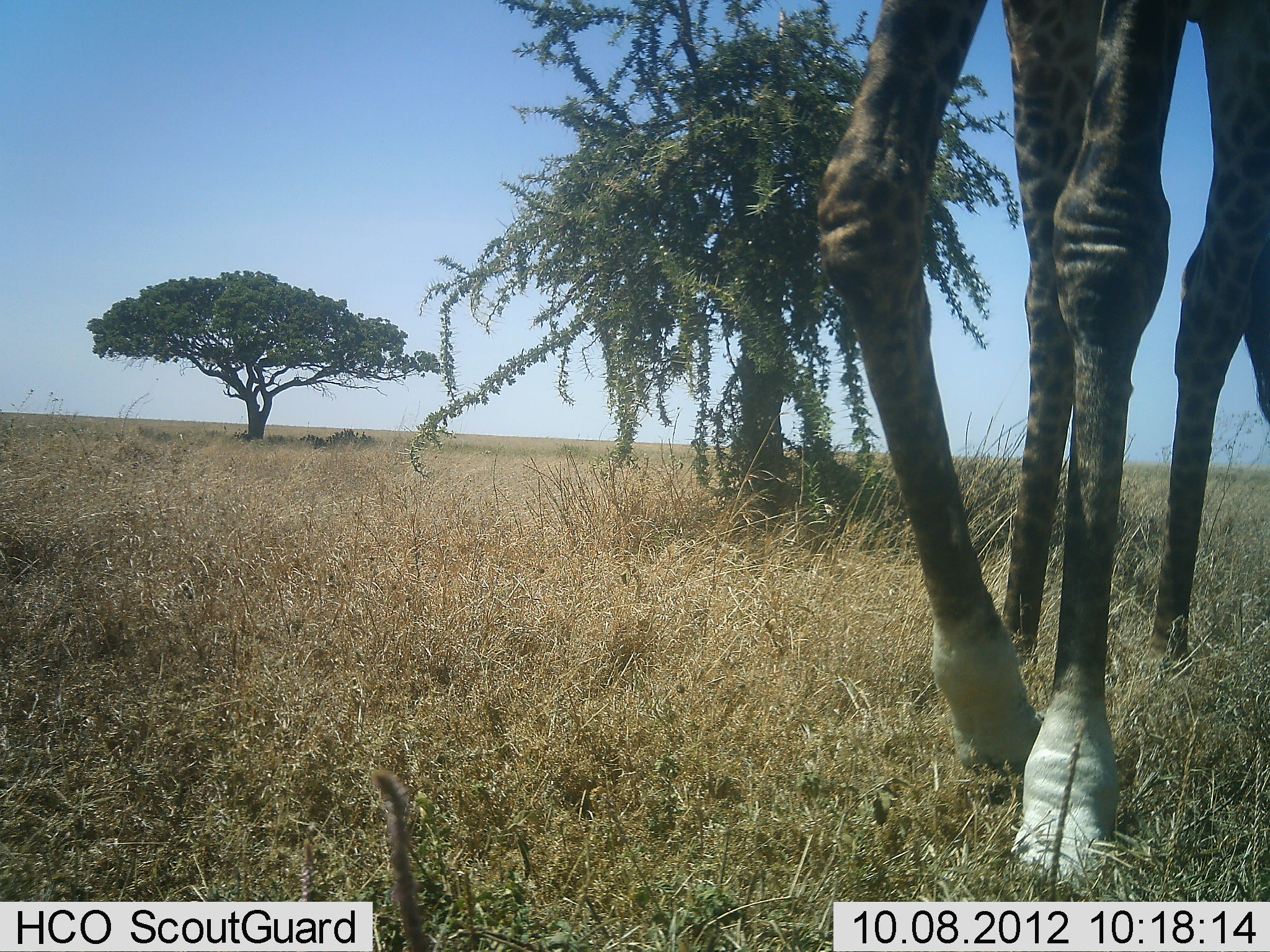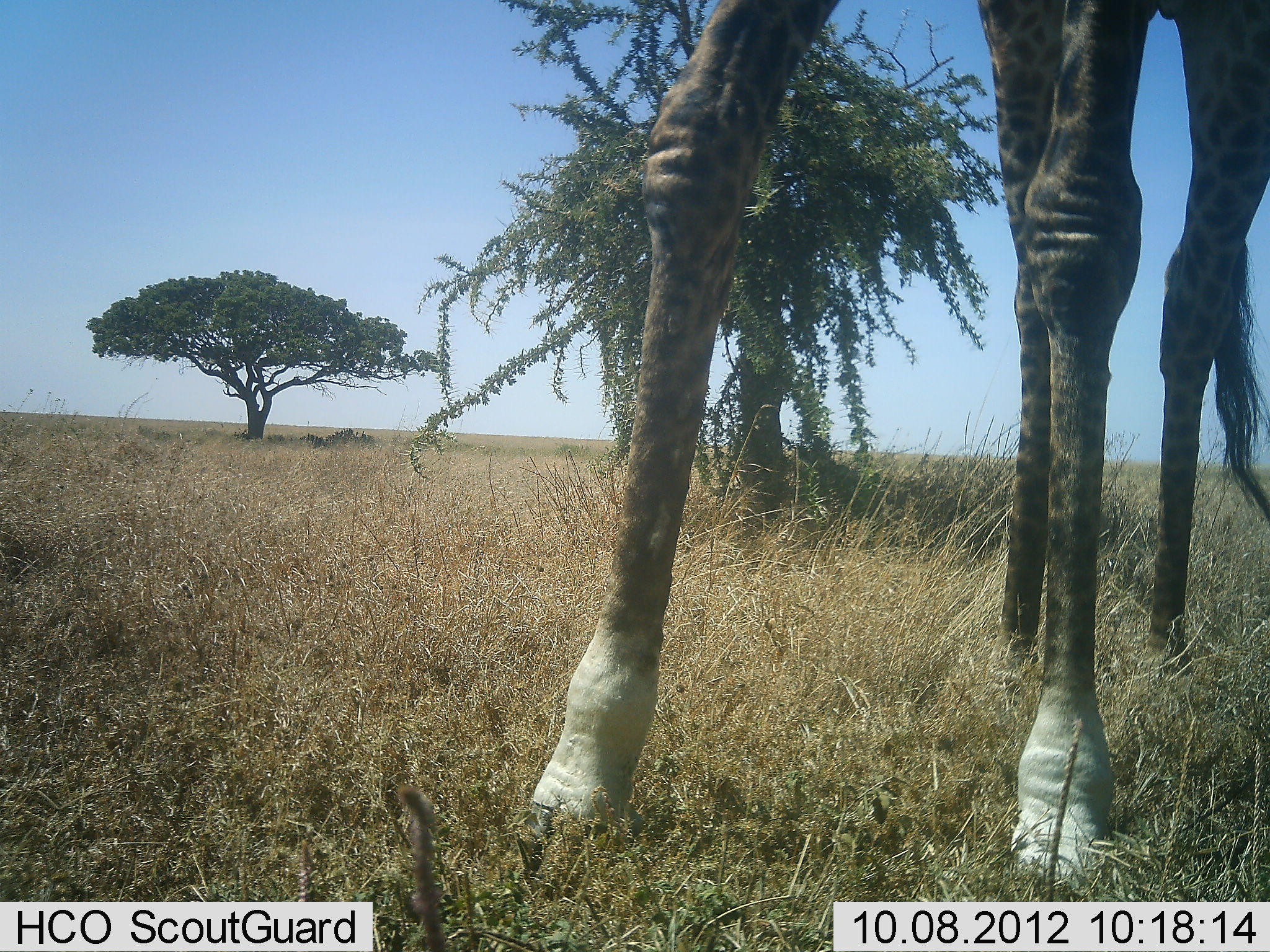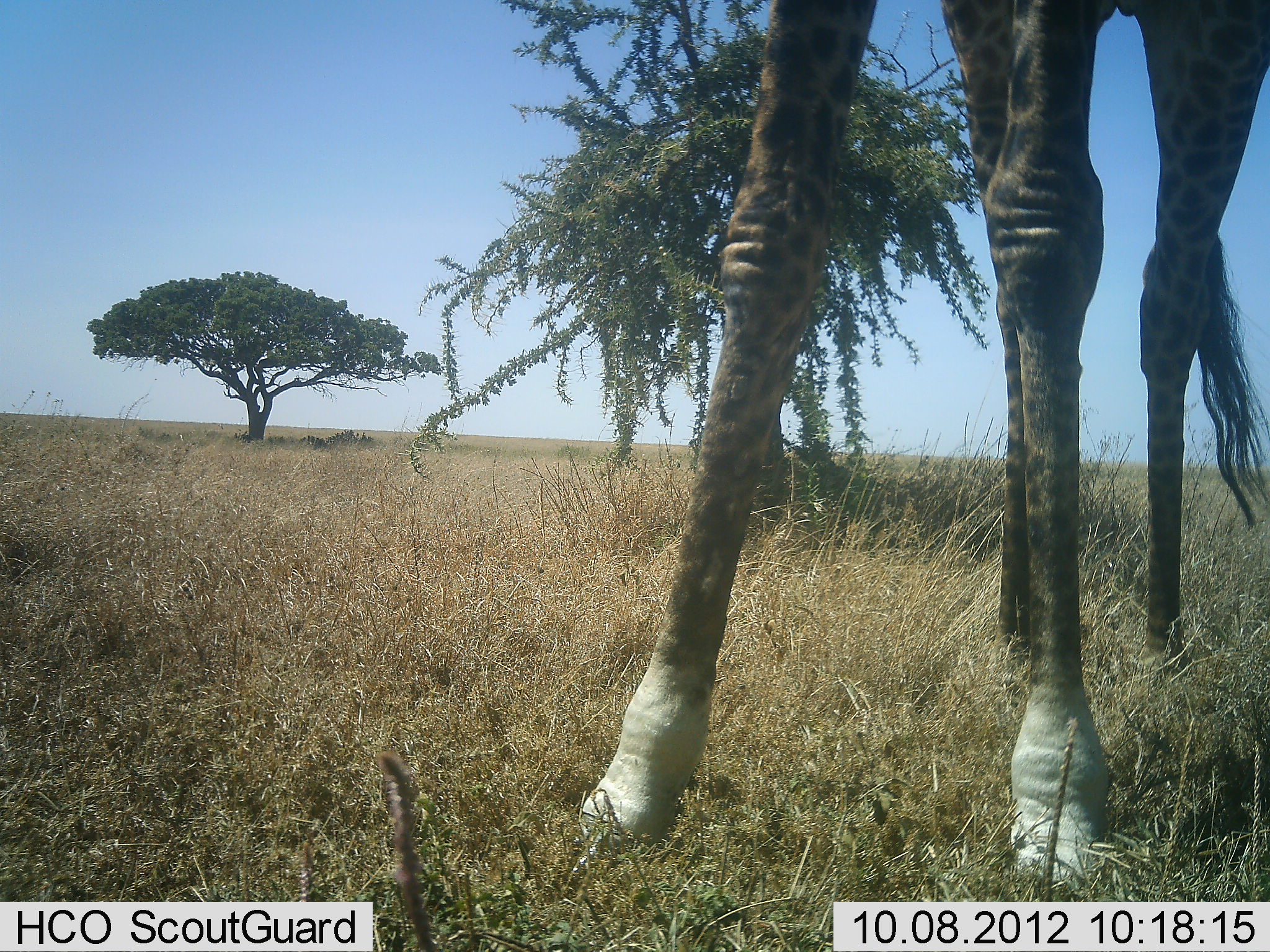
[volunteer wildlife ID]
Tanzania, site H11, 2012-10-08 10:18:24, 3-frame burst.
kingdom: Animalia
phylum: Chordata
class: Mammalia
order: Artiodactyla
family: Giraffidae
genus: Giraffa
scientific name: Giraffa camelopardalis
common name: giraffe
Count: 1.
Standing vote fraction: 60%.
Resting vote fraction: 0%.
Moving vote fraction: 40%.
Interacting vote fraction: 0%.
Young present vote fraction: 0%.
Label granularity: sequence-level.